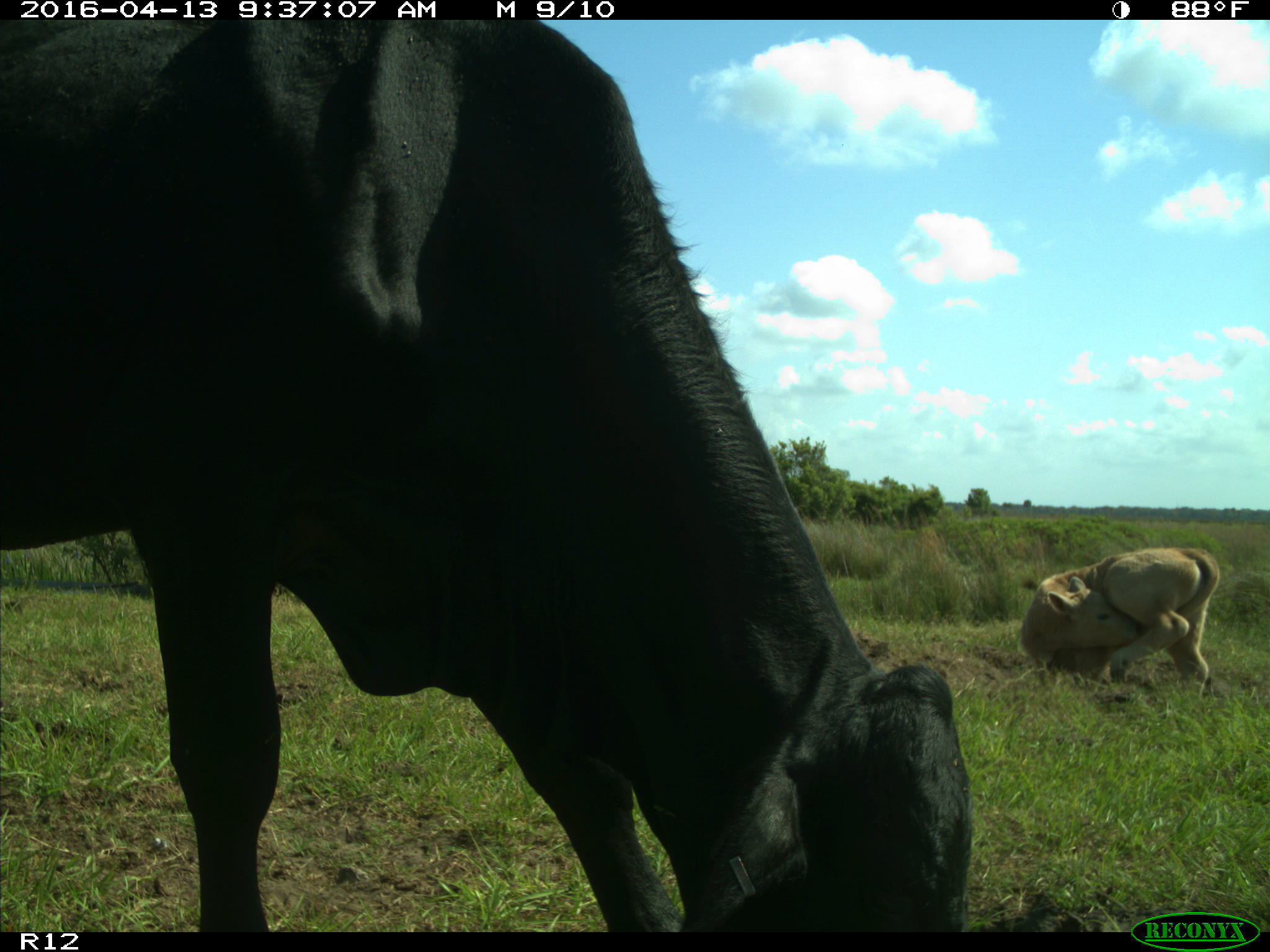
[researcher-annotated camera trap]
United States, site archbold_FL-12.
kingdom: Animalia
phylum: Chordata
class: Mammalia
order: Artiodactyla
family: Bovidae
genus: Bos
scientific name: Bos taurus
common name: domestic cow